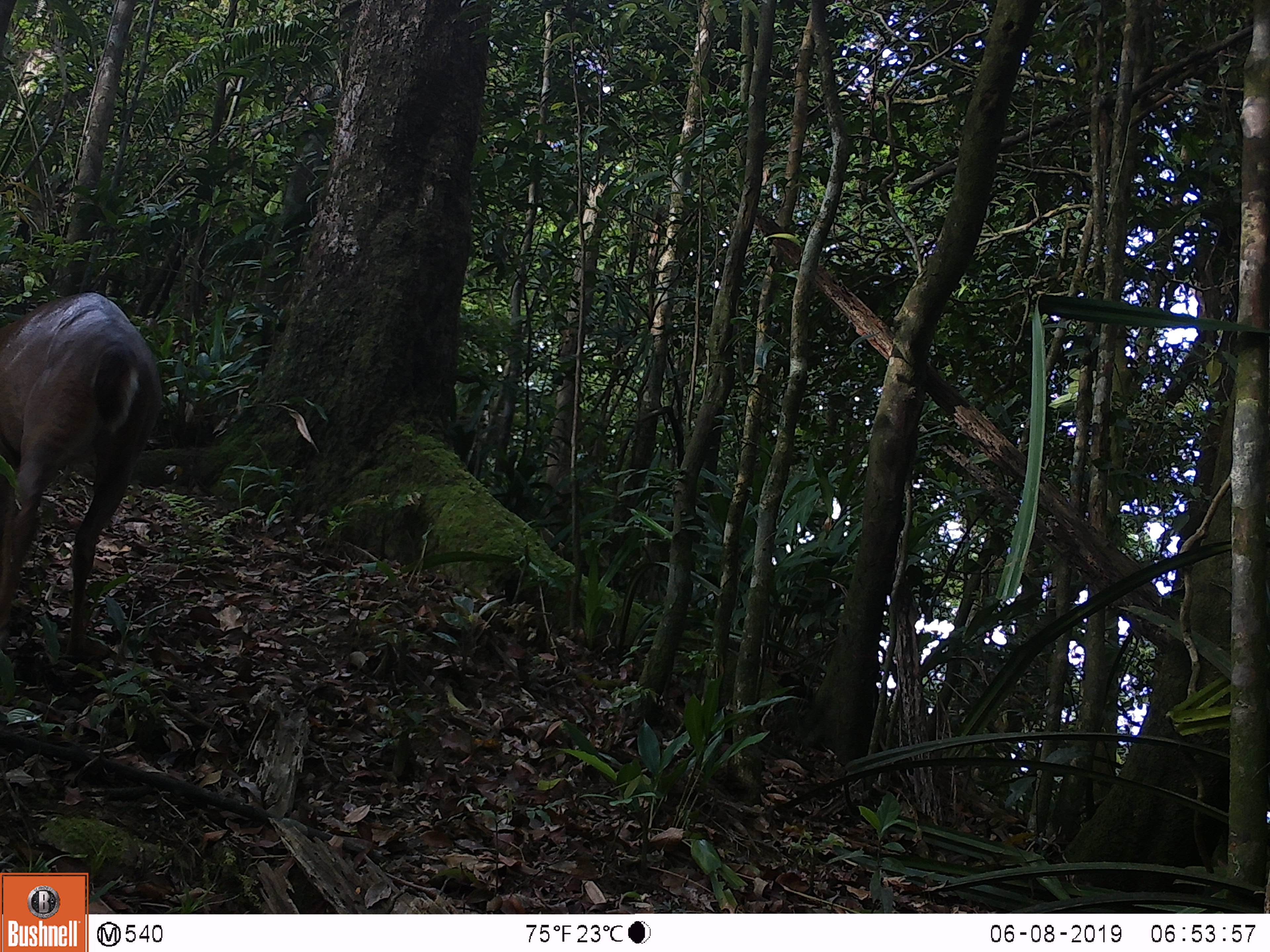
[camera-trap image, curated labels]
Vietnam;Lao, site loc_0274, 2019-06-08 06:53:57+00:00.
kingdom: Animalia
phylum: Chordata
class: Mammalia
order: Artiodactyla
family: Cervidae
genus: Muntiacus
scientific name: Muntiacus vuquangensis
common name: large-antlered muntjac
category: large antlered muntjac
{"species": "large antlered muntjac (large-antlered muntjac) (Muntiacus vuquangensis)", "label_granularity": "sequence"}